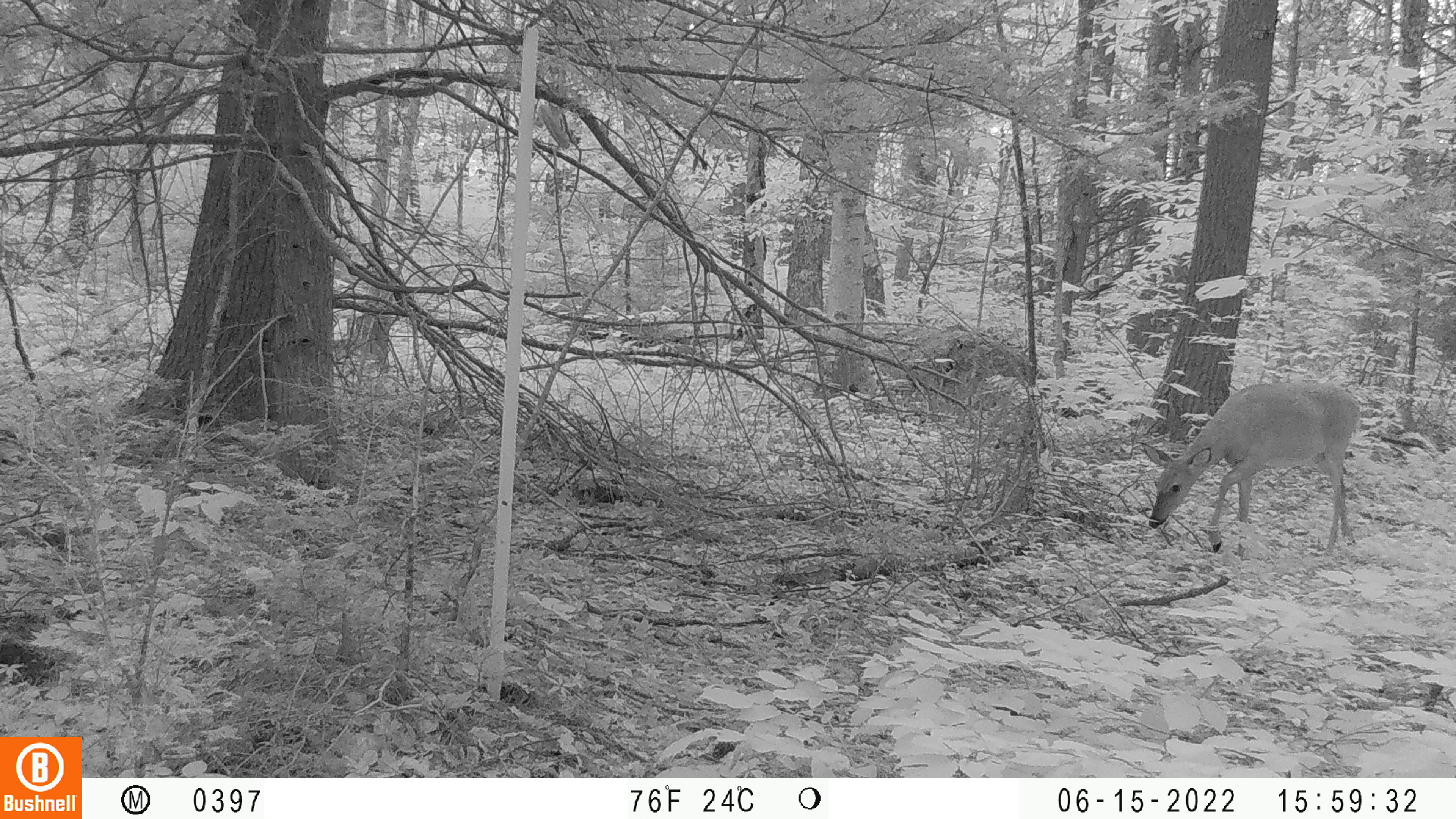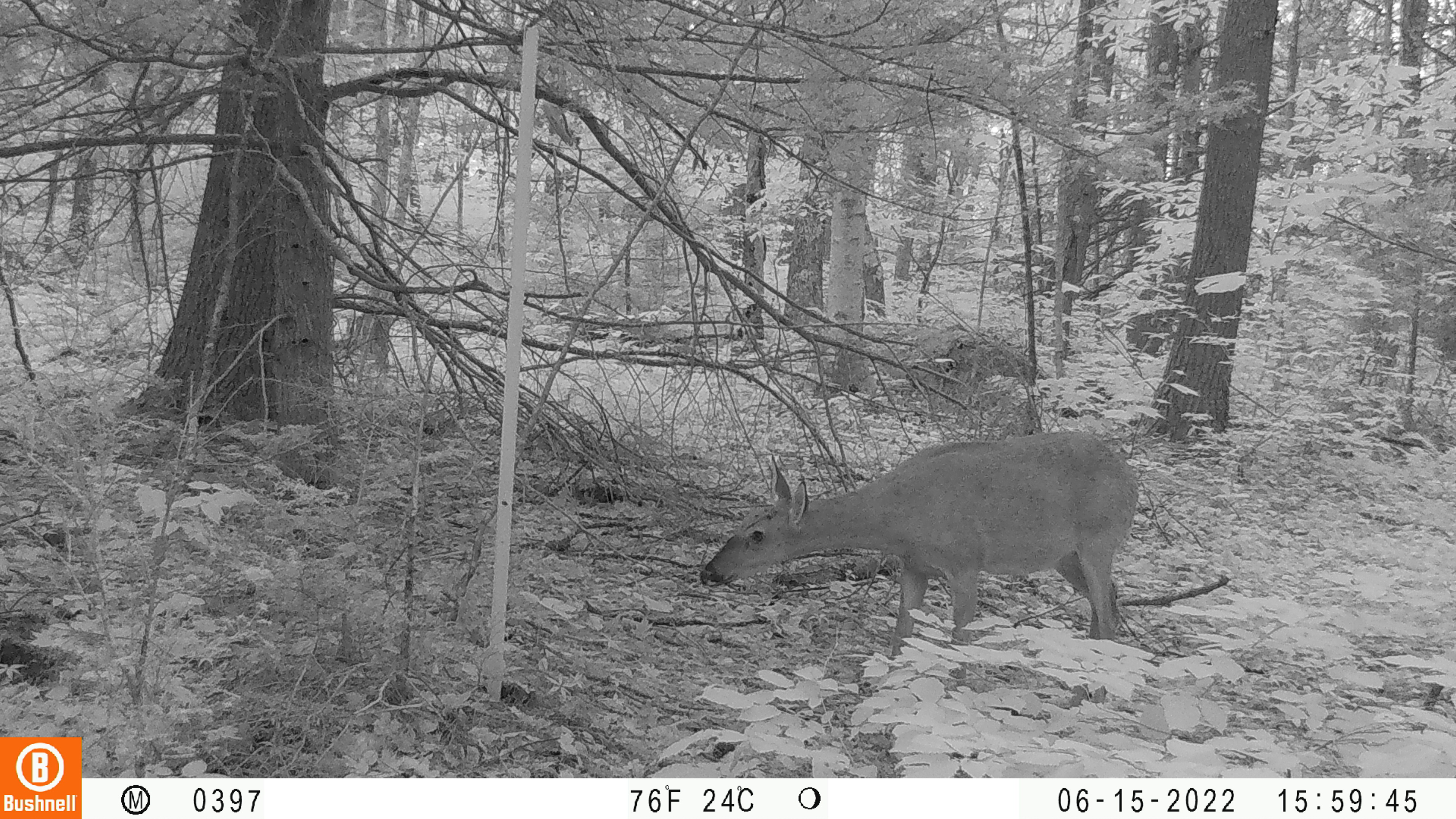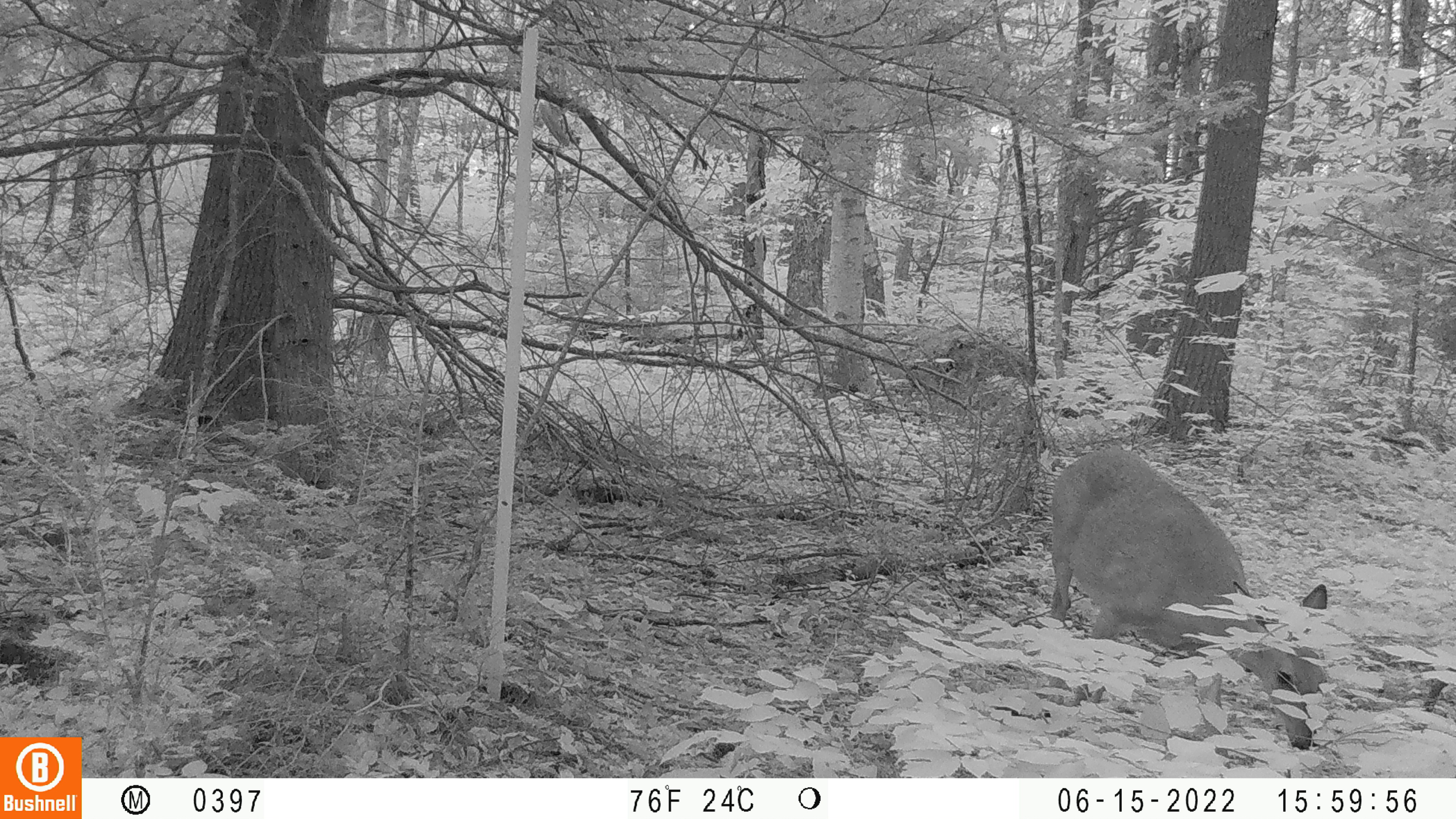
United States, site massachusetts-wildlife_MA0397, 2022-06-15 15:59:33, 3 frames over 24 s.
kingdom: Animalia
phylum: Chordata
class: Mammalia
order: Artiodactyla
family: Cervidae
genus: Odocoileus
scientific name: Odocoileus virginianus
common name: white-tailed deer